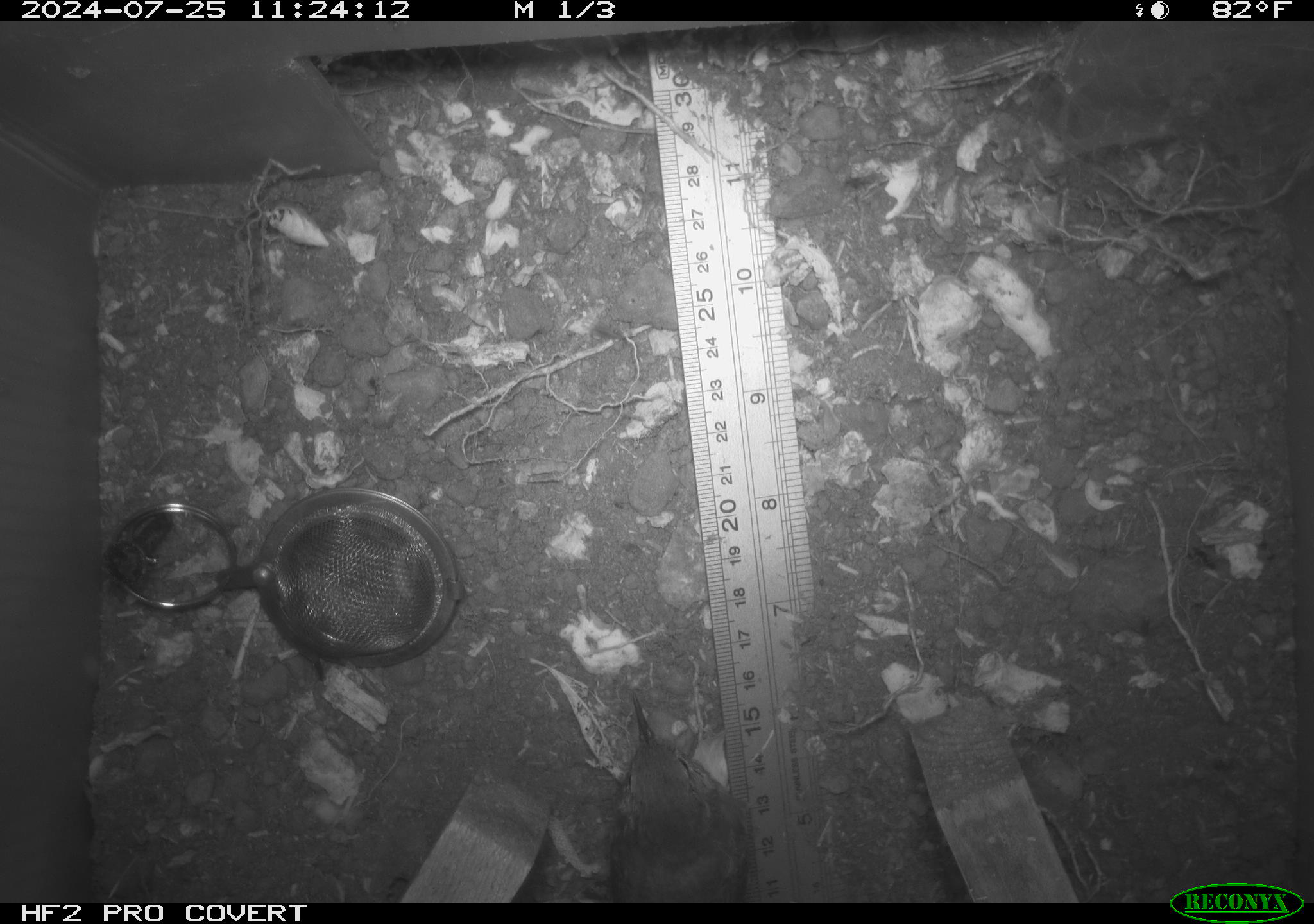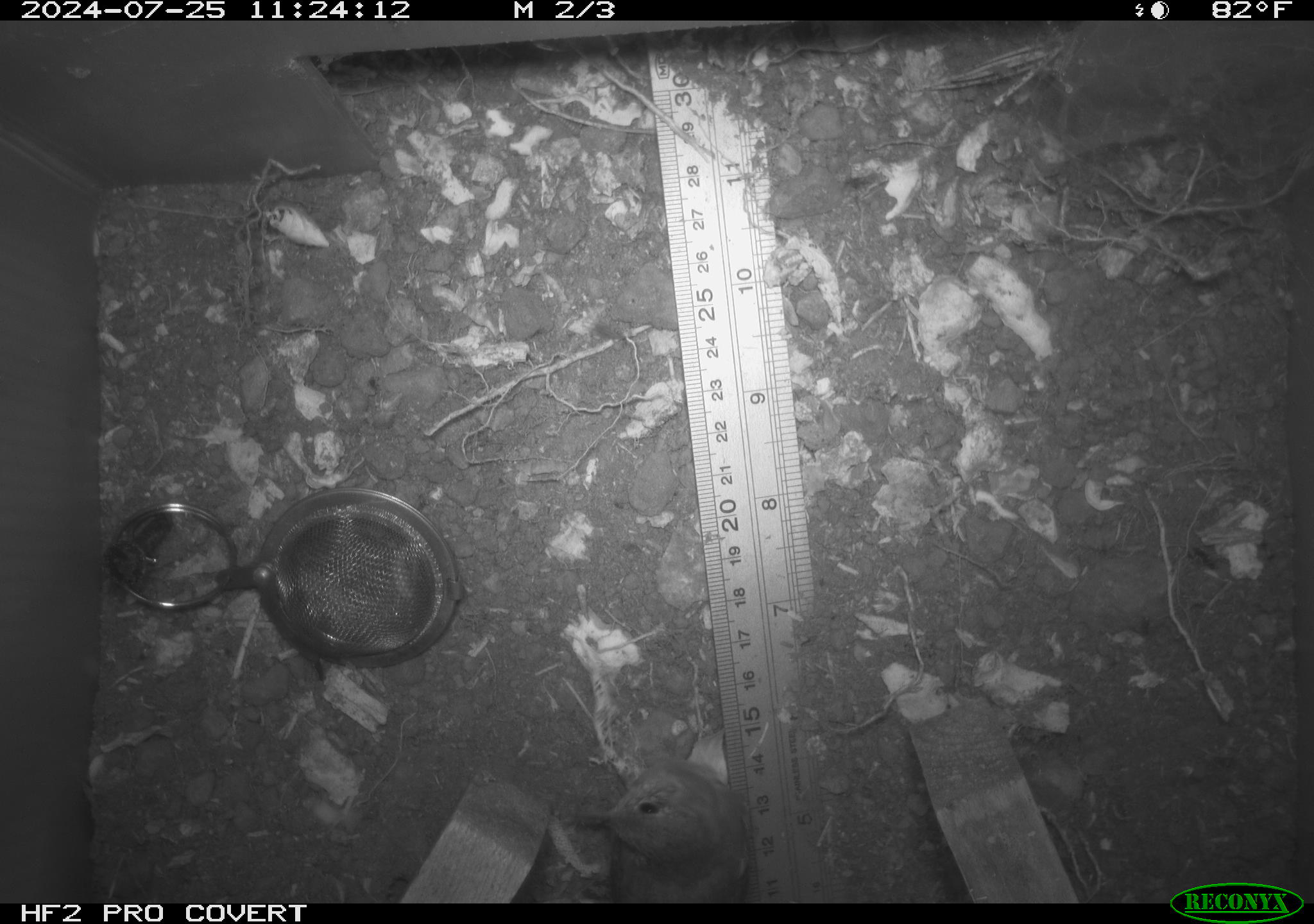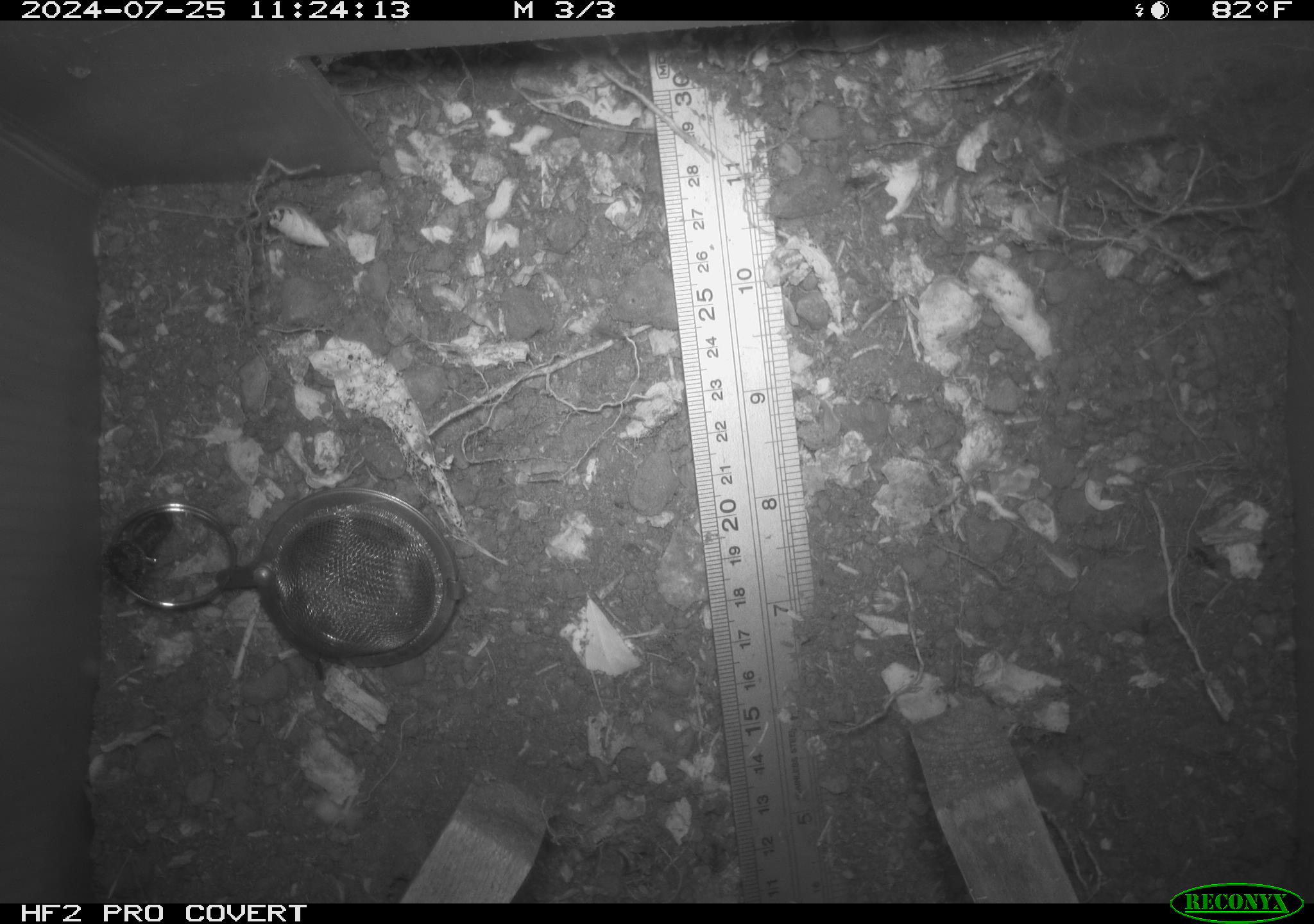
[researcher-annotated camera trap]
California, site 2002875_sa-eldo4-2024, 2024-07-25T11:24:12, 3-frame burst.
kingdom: Animalia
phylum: Chordata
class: Aves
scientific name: Aves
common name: bird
Bird (Aves).